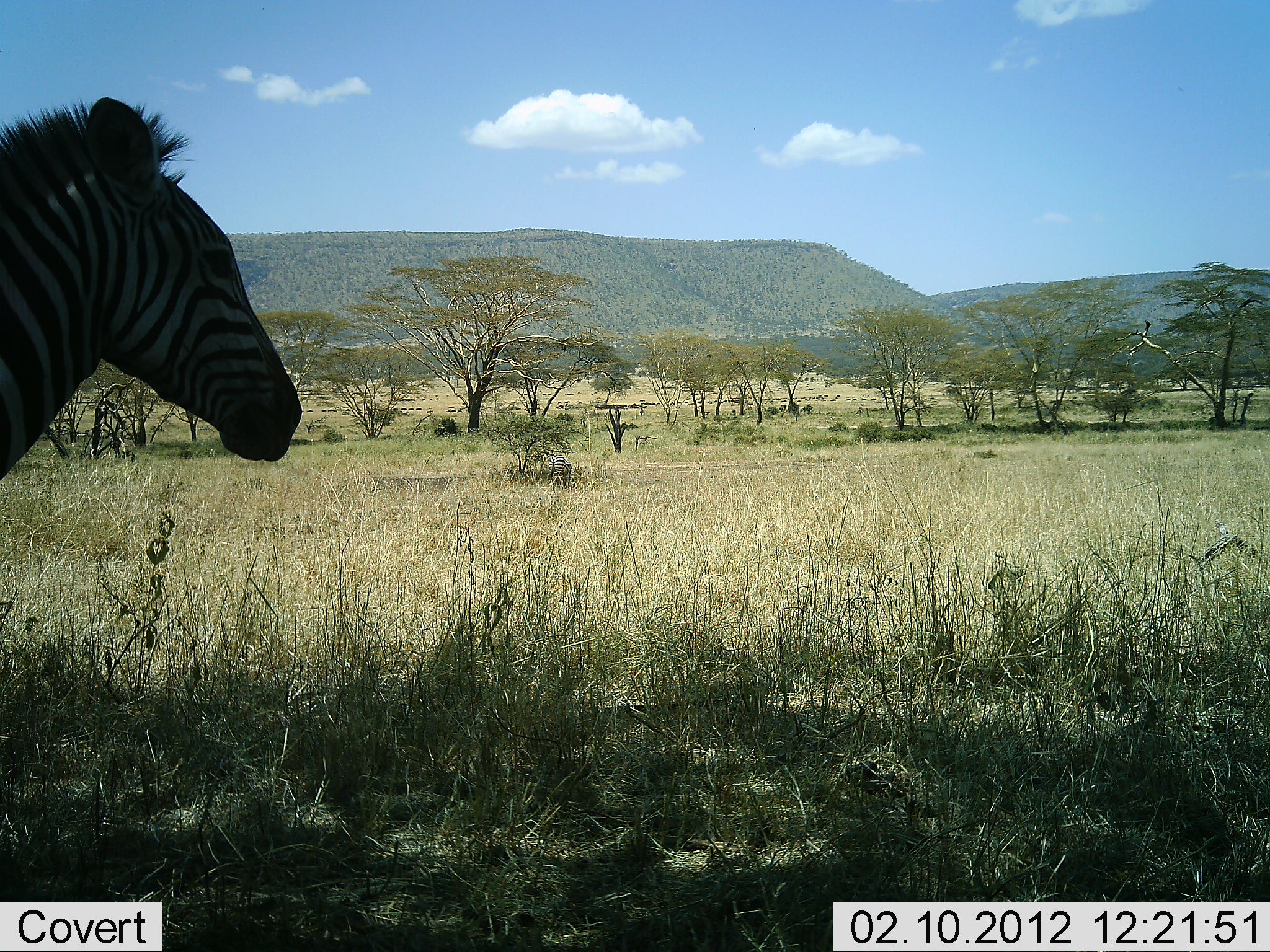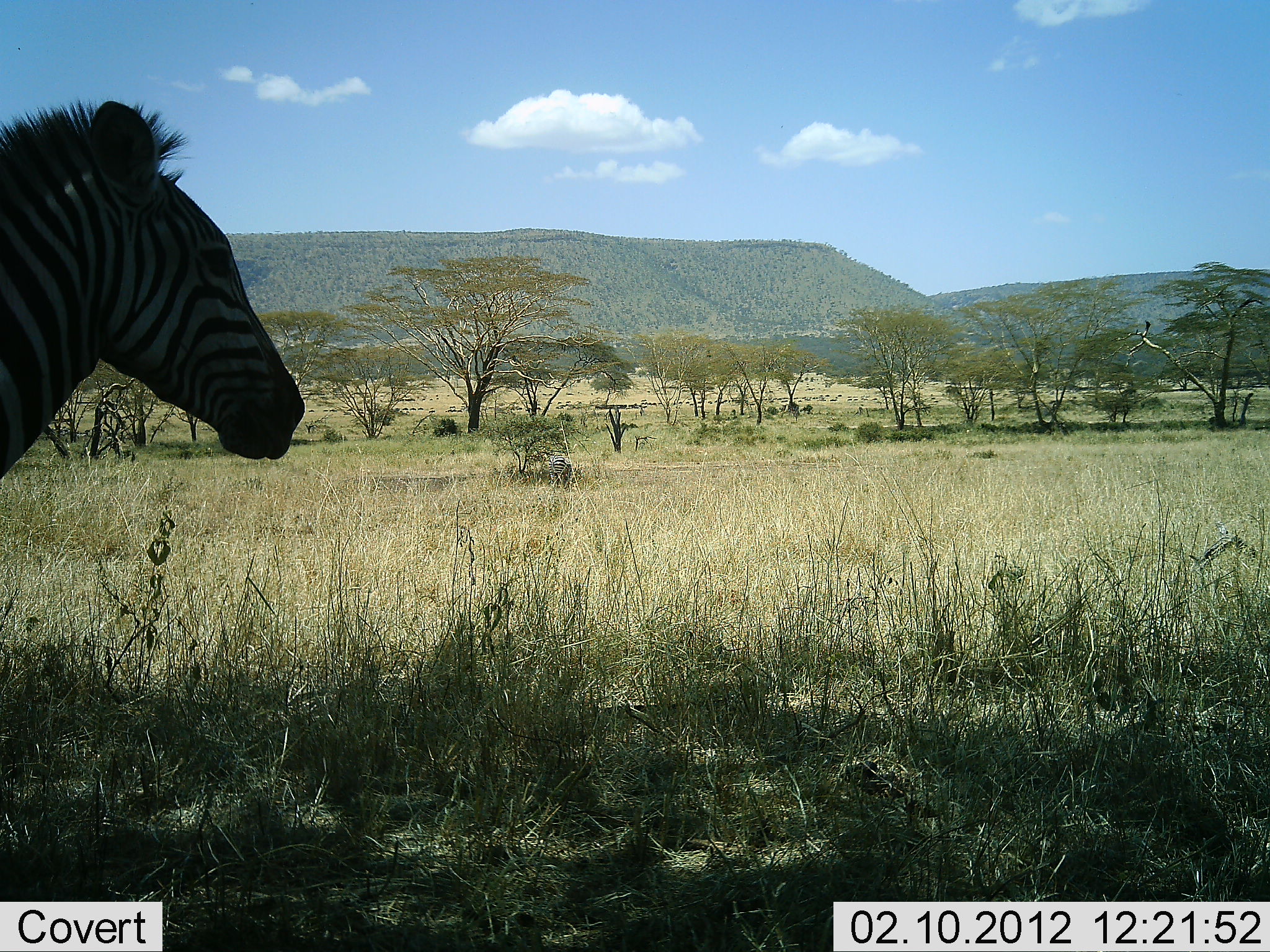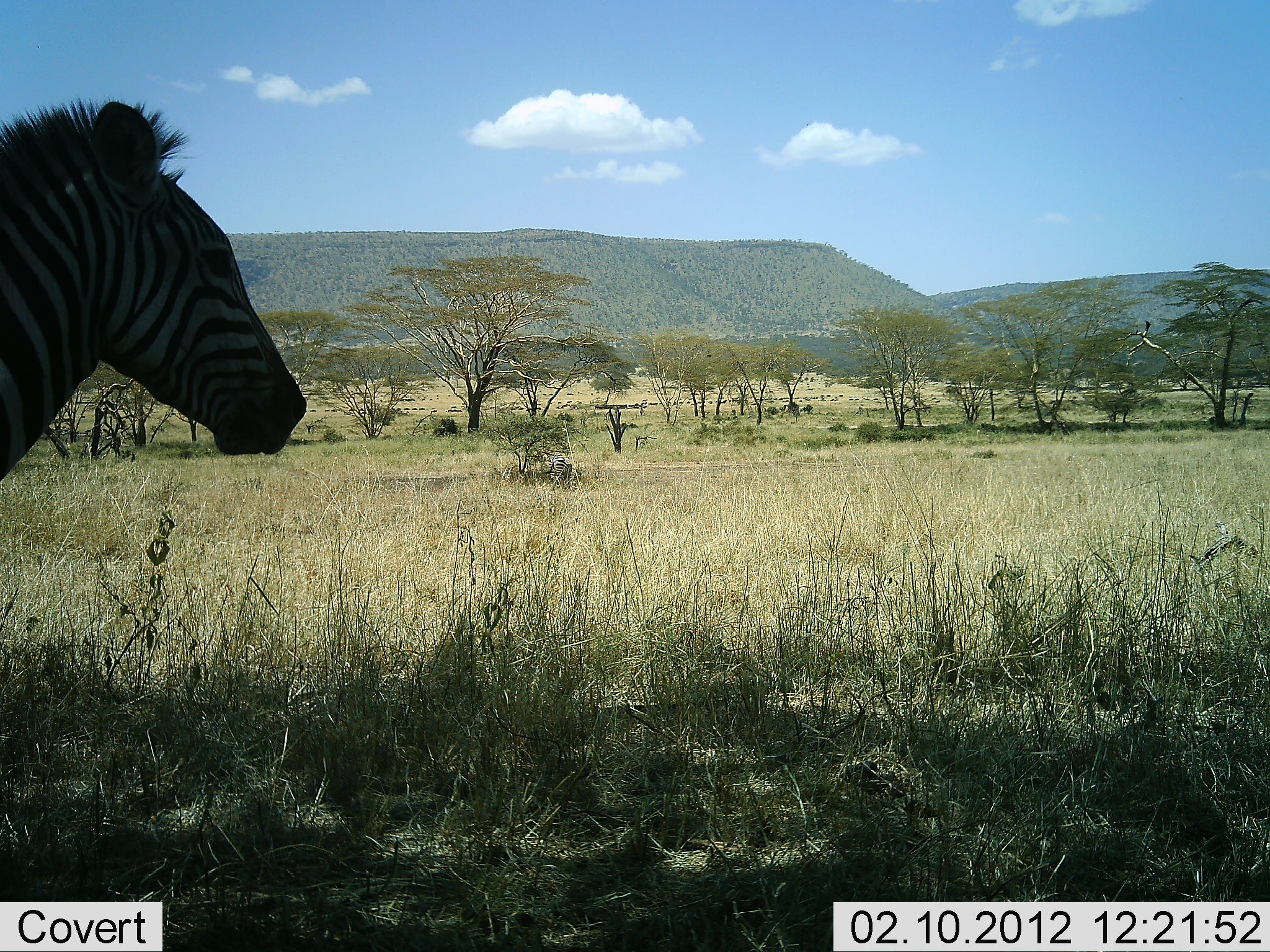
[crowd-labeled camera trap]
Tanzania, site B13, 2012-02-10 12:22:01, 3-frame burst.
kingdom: Animalia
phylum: Chordata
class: Mammalia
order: Perissodactyla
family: Equidae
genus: Equus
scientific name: Equus quagga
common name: plains zebra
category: zebra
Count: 1.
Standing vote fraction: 83%.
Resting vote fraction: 4%.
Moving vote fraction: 9%.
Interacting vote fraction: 0%.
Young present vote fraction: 0%.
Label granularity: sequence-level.